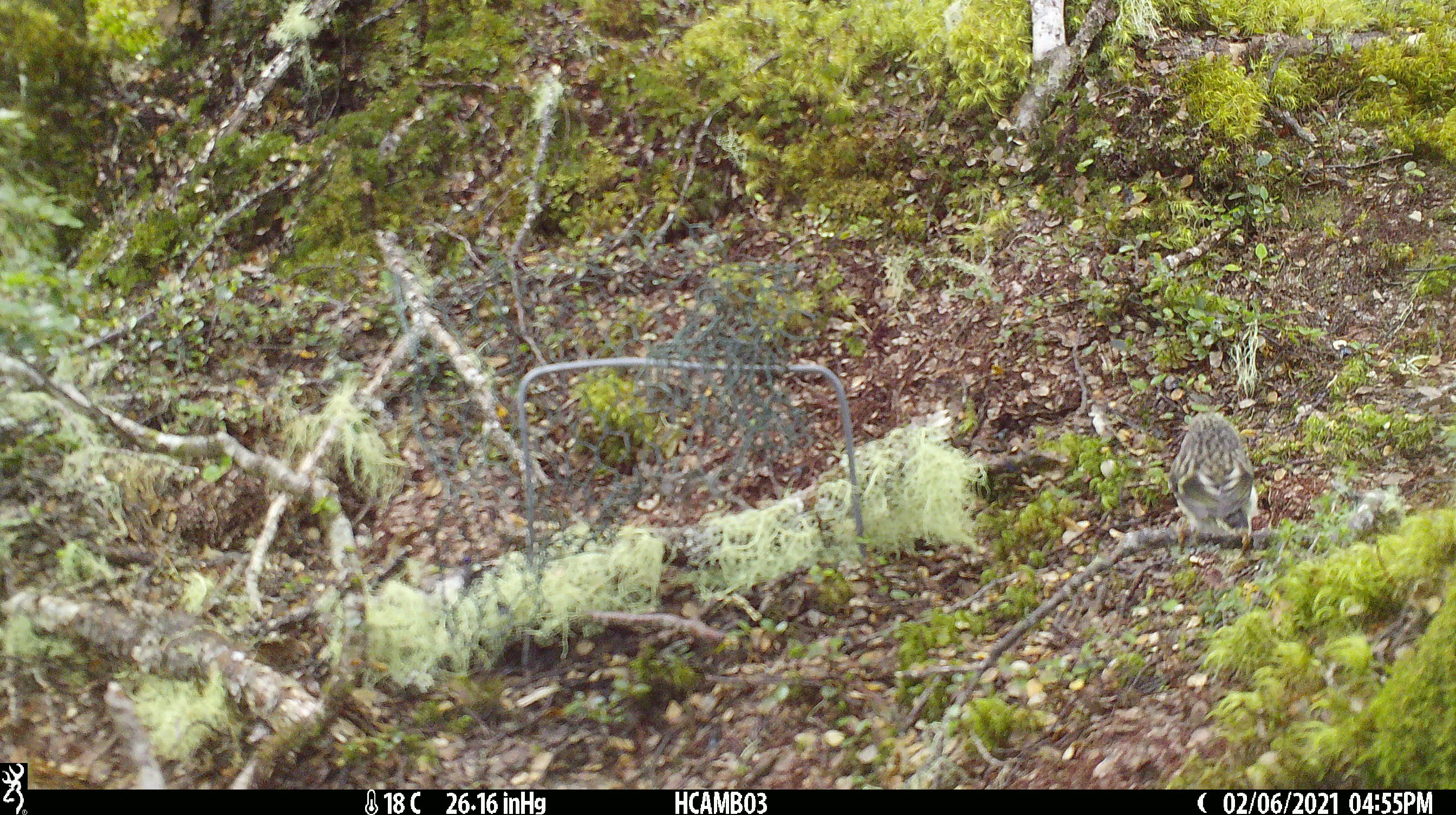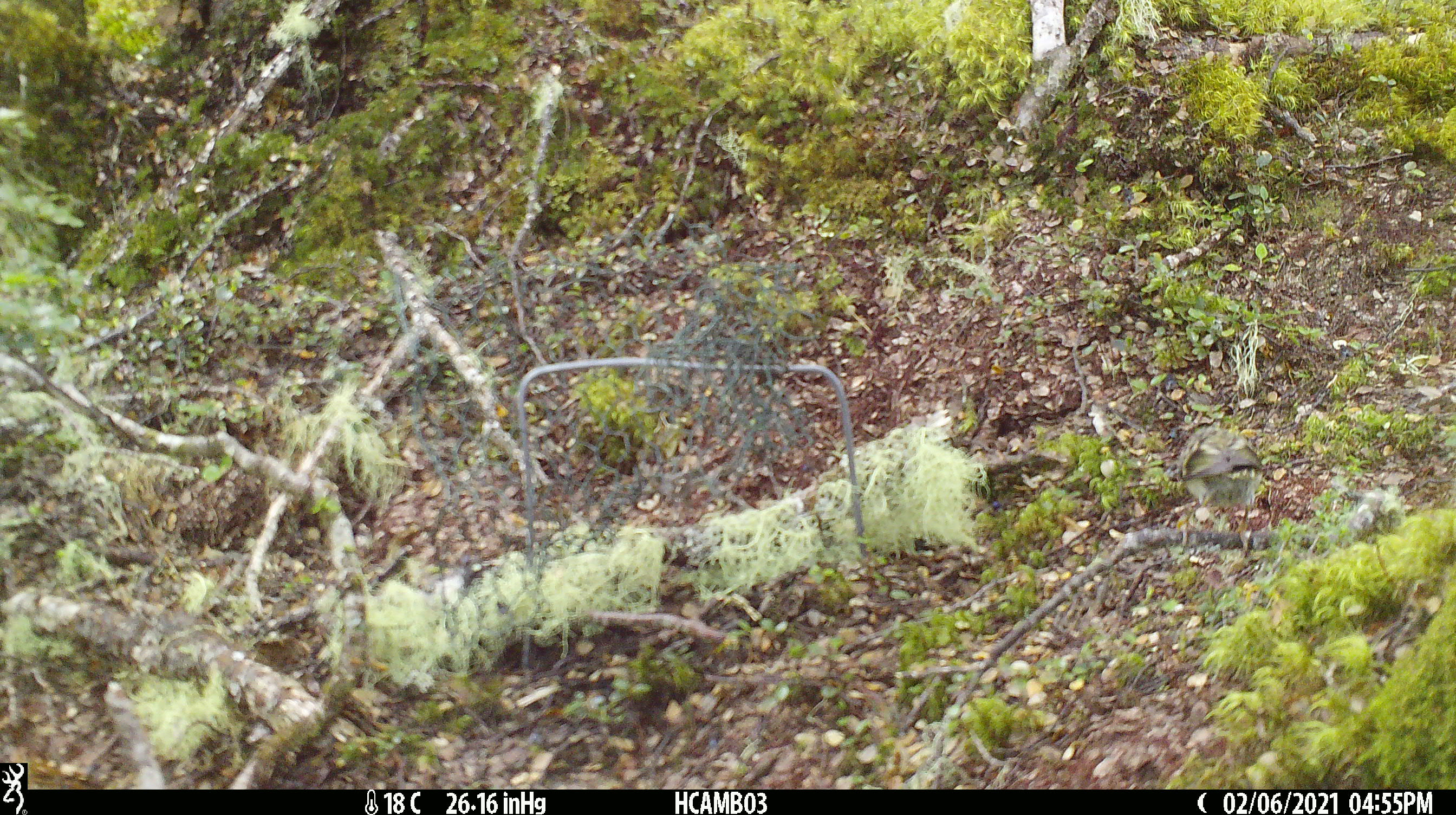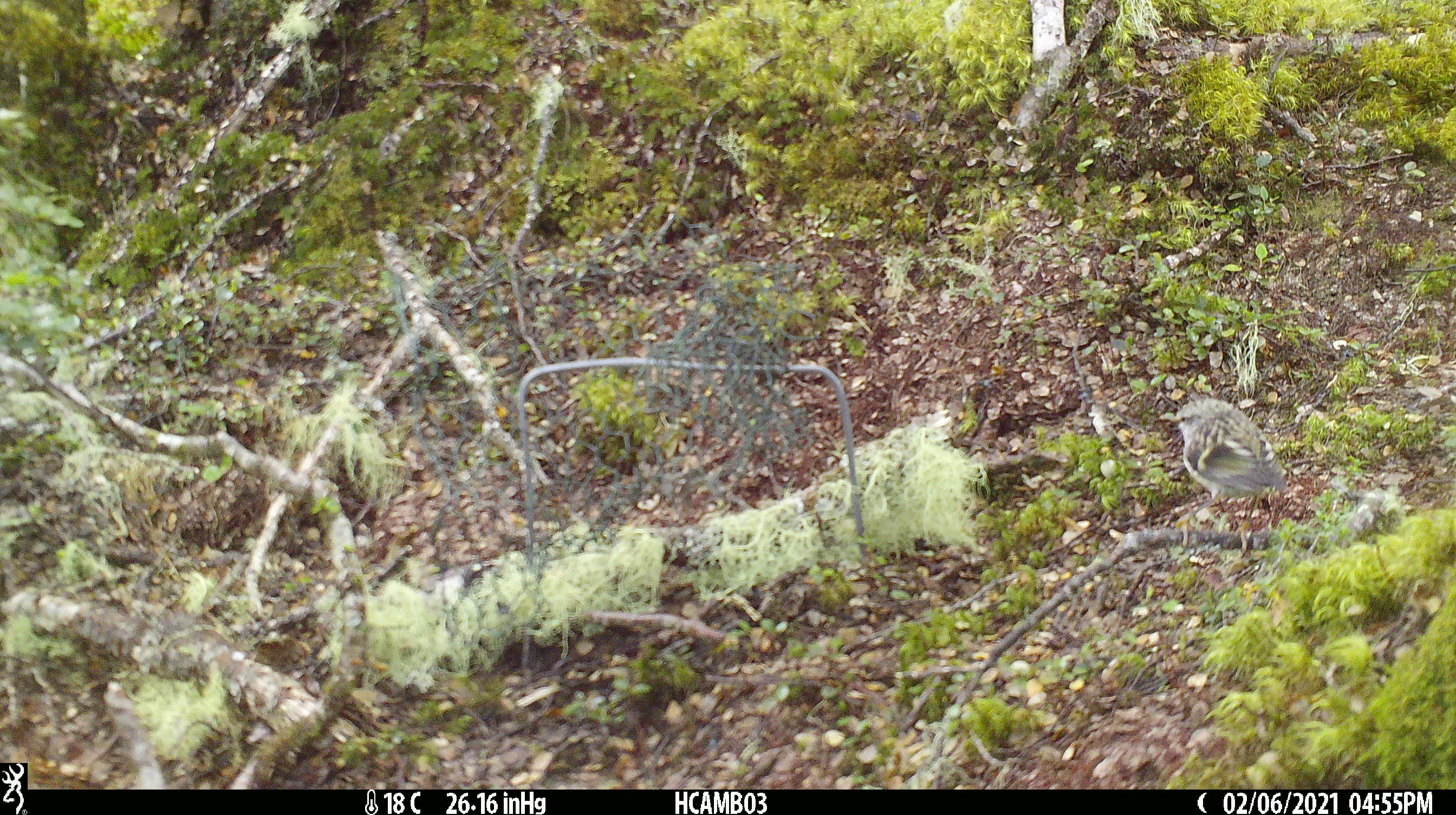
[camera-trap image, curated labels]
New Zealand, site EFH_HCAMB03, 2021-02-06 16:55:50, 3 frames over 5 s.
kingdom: Animalia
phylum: Chordata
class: Aves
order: Passeriformes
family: Acanthisittidae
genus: Acanthisitta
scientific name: Acanthisitta chloris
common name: rifleman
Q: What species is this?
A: Rifleman (Acanthisitta chloris).